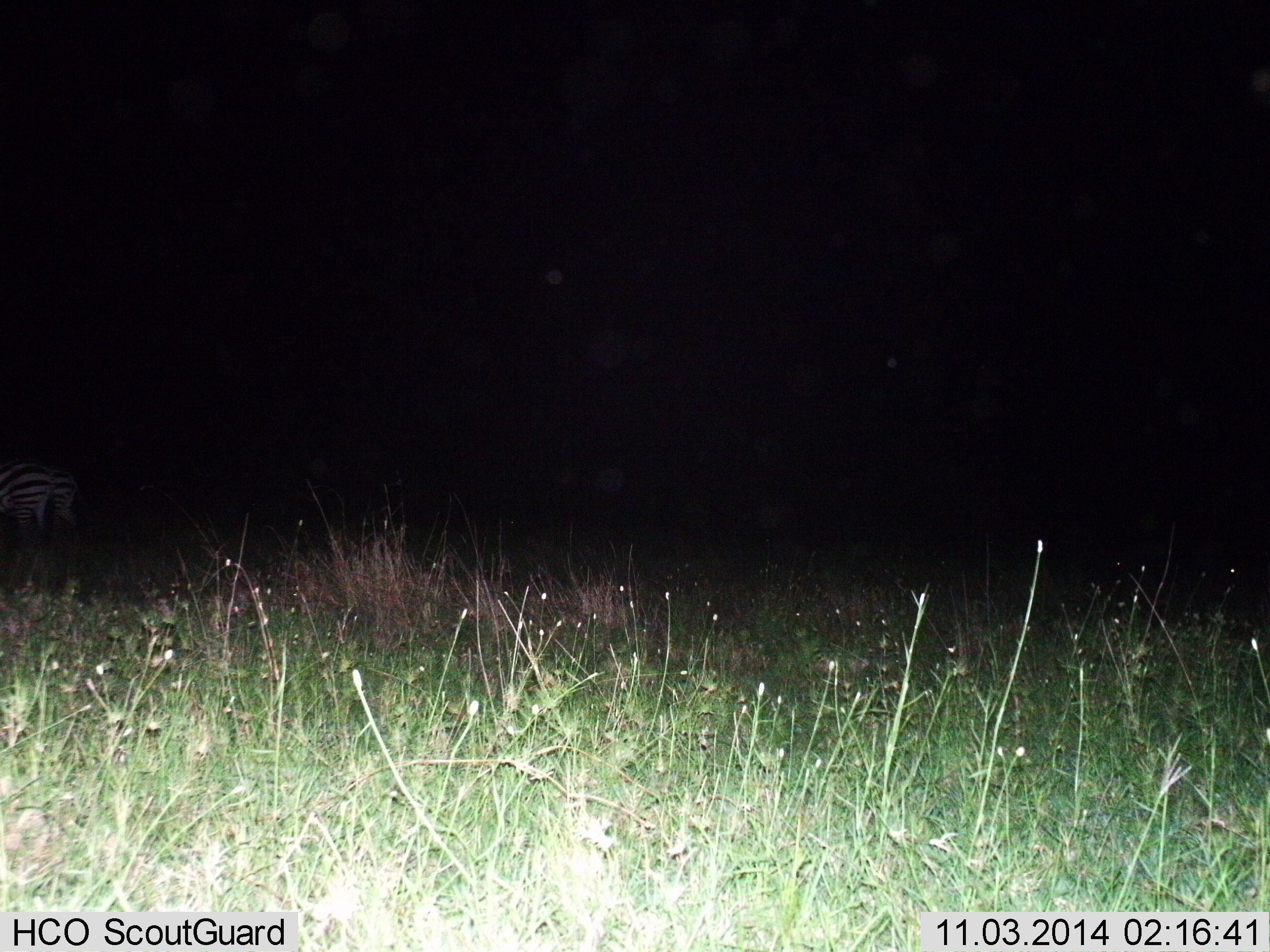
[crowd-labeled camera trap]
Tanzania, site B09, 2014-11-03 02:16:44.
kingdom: Animalia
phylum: Chordata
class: Mammalia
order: Perissodactyla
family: Equidae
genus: Equus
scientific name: Equus quagga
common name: plains zebra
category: zebra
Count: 1.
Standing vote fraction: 80%.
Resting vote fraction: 0%.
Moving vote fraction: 20%.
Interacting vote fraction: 0%.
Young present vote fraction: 0%.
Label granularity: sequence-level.